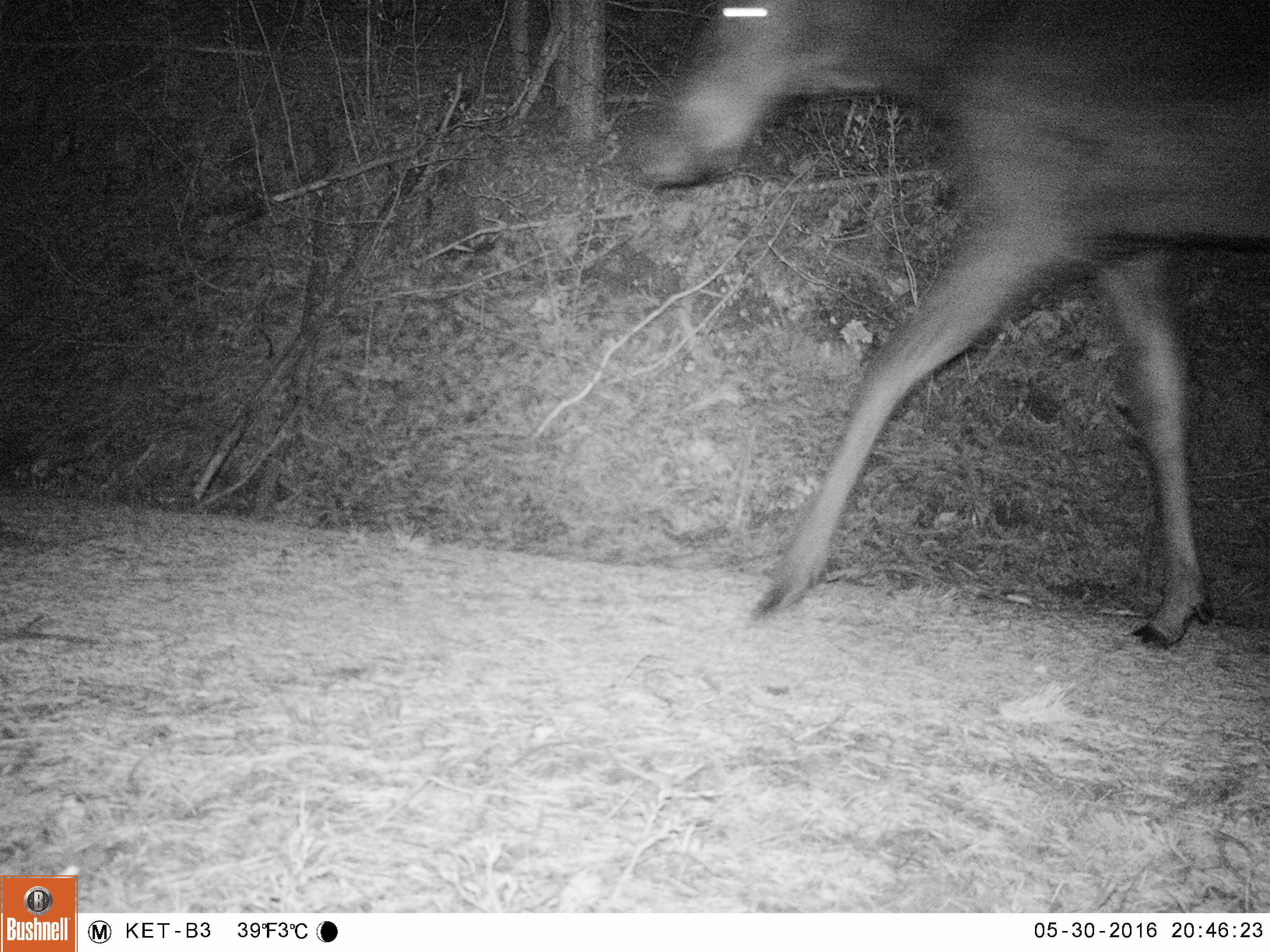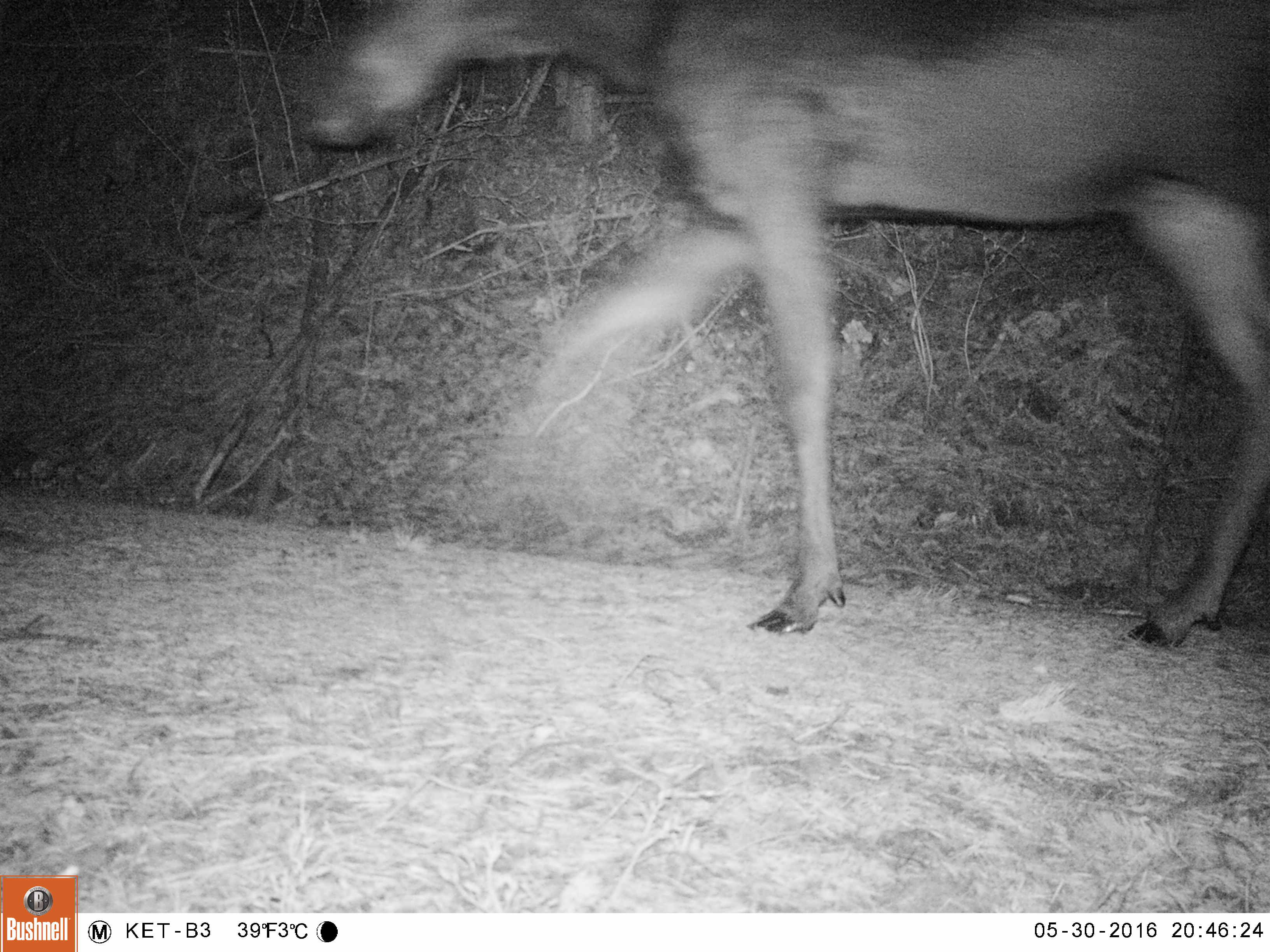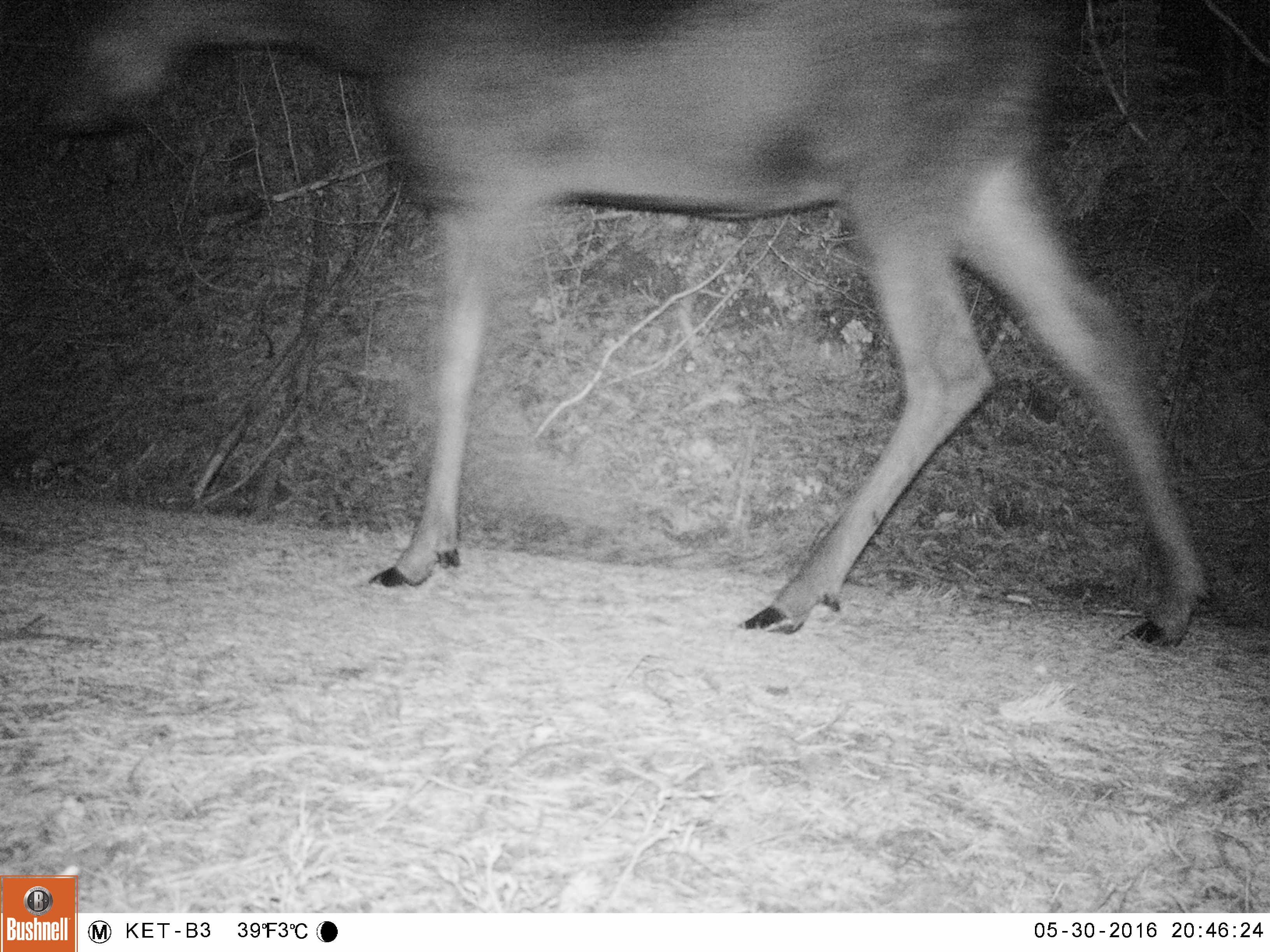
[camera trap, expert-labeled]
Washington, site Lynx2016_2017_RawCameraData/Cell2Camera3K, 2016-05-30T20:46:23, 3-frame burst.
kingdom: Animalia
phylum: Chordata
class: Mammalia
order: Artiodactyla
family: Cervidae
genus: Alces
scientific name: Alces alces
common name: moose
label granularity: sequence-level